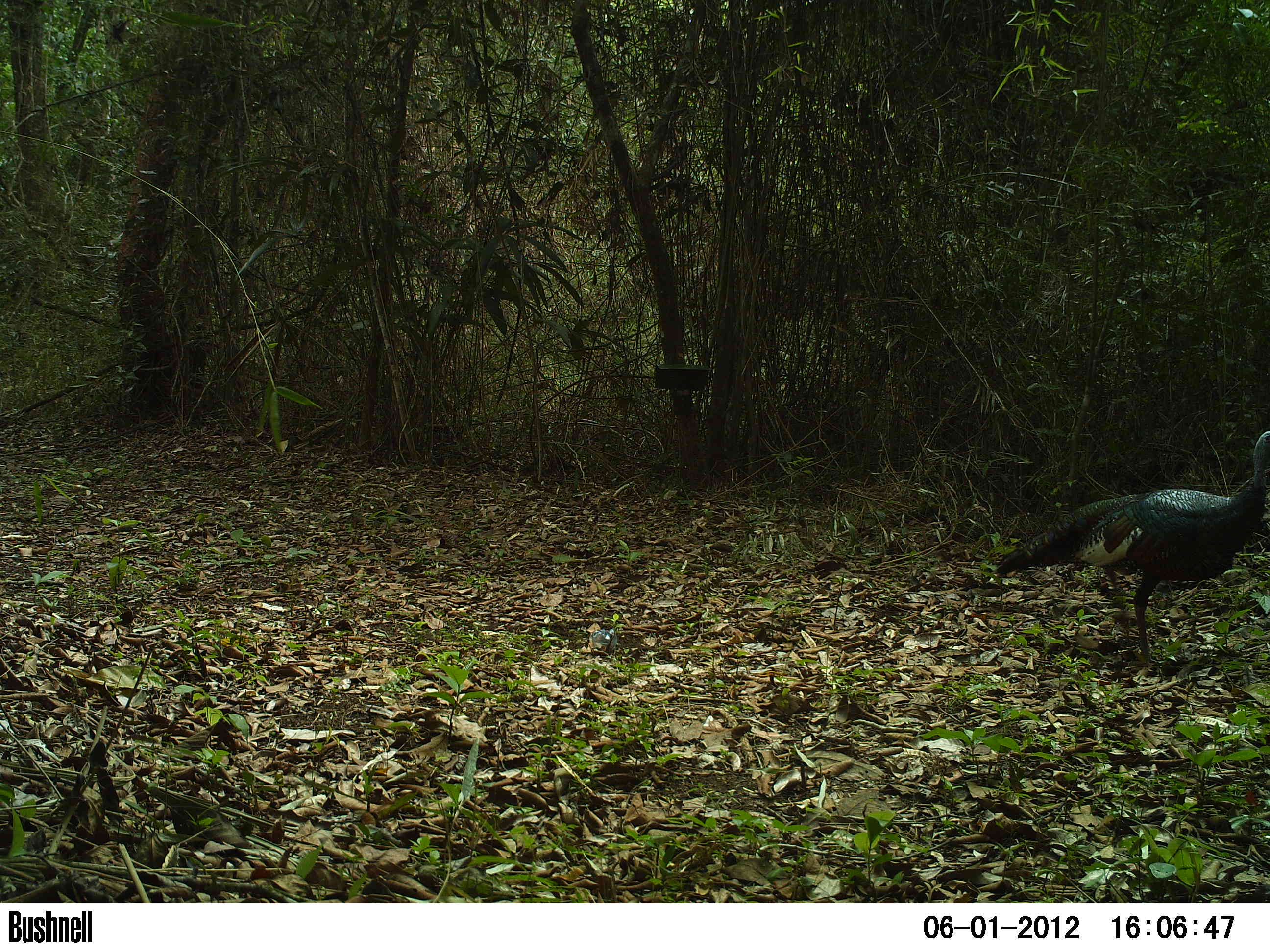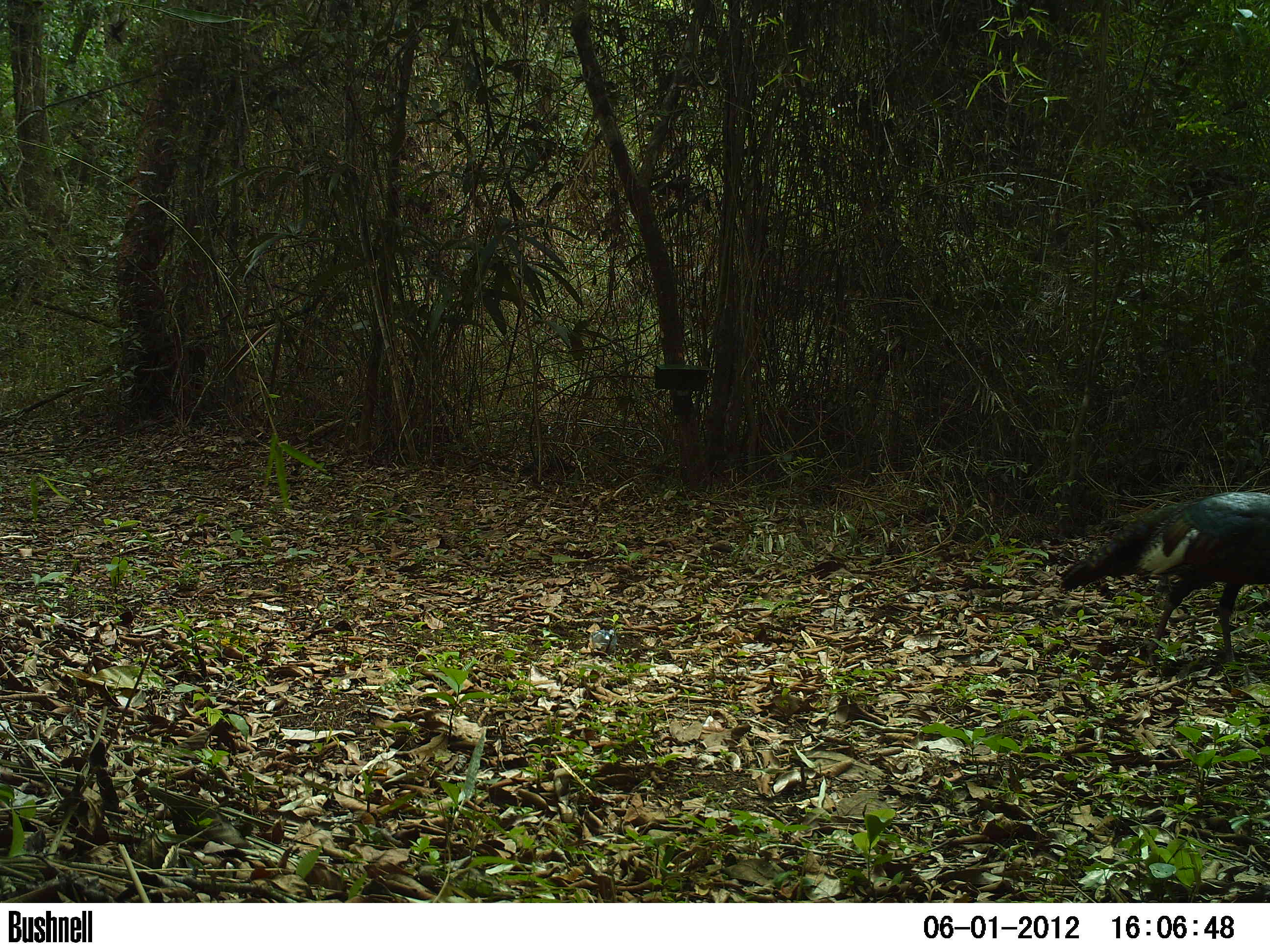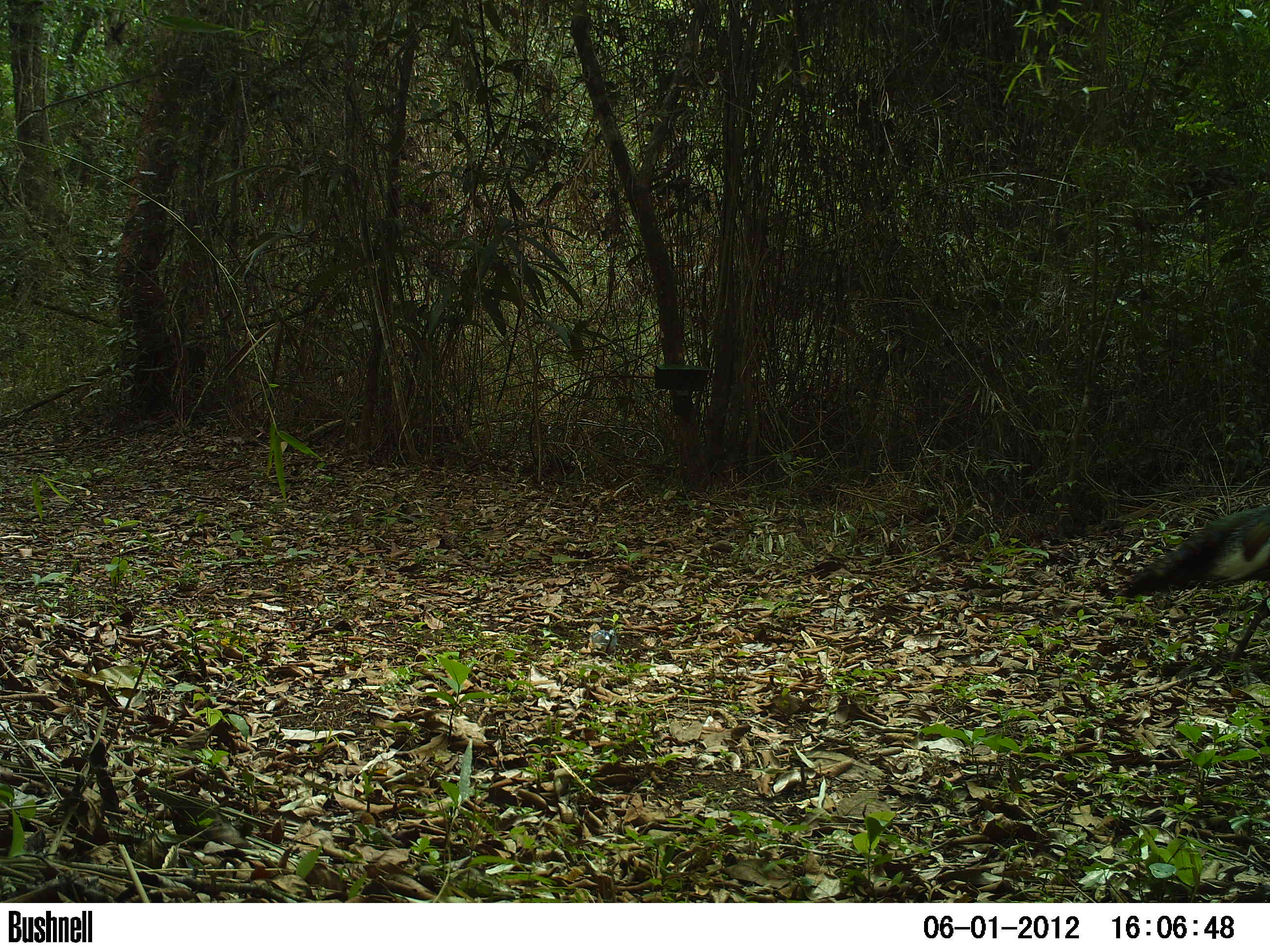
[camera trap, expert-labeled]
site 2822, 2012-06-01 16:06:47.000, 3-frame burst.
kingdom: Animalia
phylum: Chordata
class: Aves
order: Galliformes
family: Phasianidae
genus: Meleagris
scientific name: Meleagris ocellata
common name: ocellated turkey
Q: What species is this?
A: Meleagris ocellata (ocellated turkey).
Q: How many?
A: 1.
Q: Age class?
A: Adult.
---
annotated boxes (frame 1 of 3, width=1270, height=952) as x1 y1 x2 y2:
meleagris ocellata: 993 430 1270 667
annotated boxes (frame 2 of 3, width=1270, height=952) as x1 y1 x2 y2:
meleagris ocellata: 1058 490 1270 666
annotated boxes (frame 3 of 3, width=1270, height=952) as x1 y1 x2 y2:
meleagris ocellata: 1119 504 1270 663